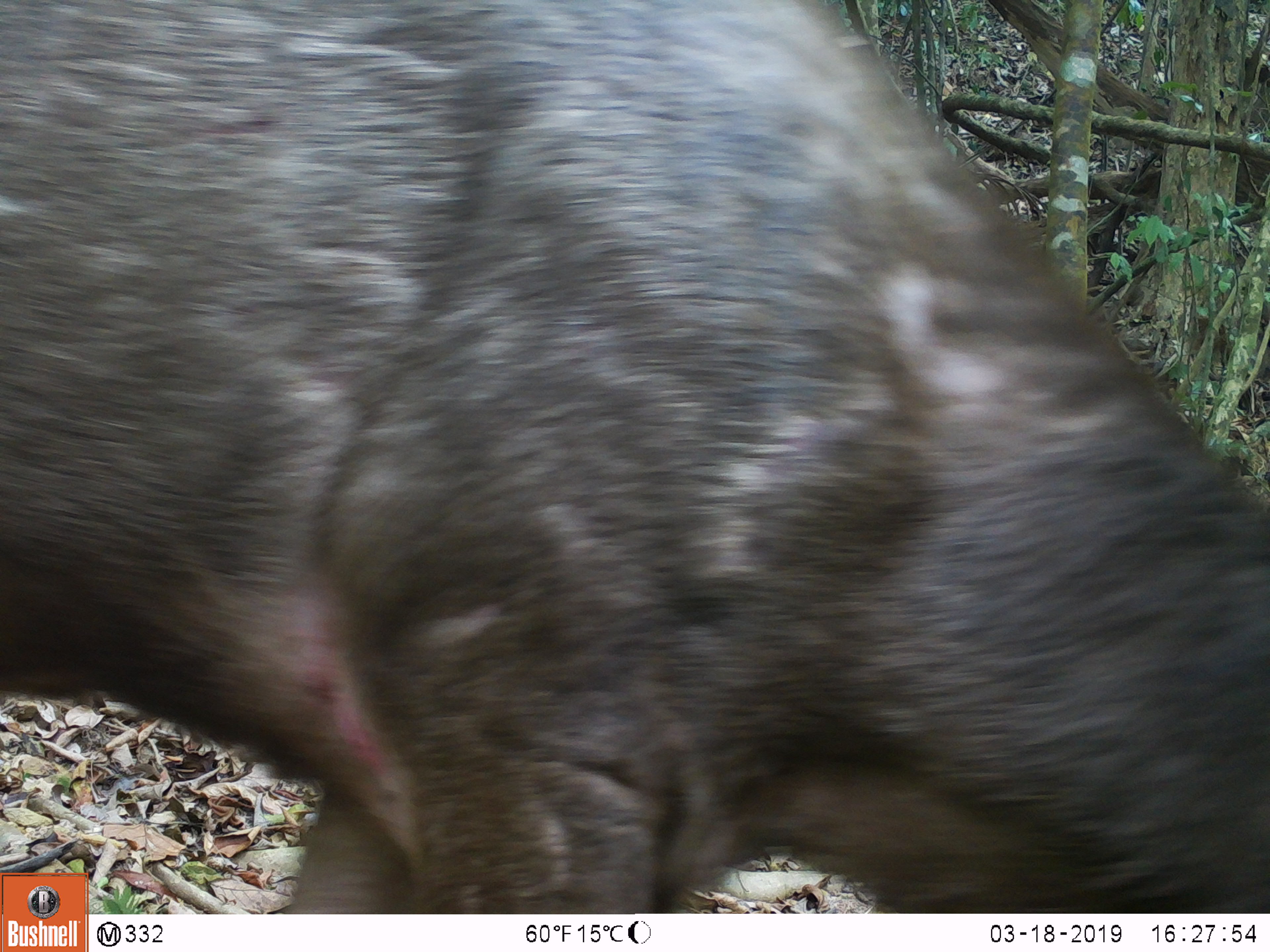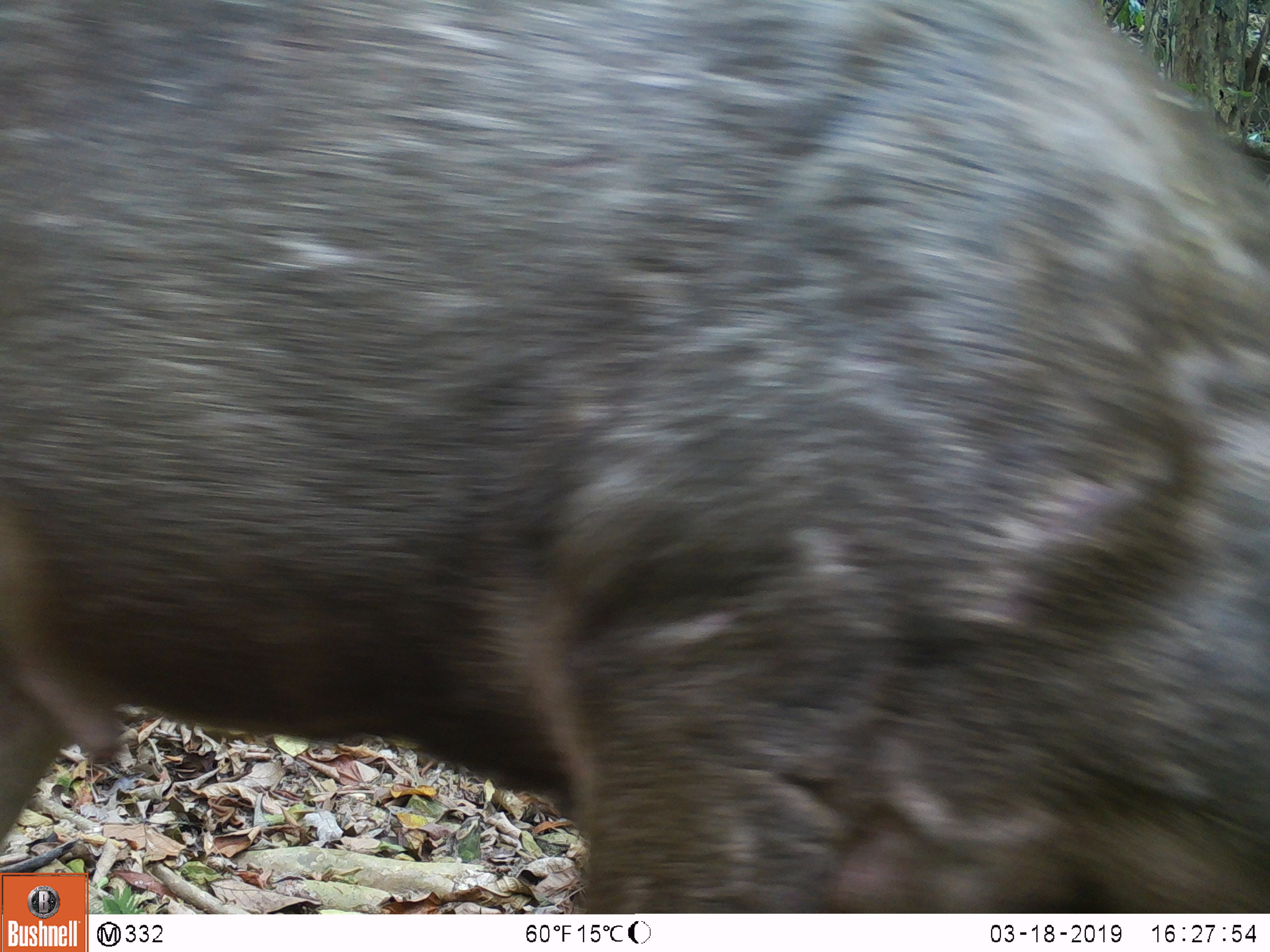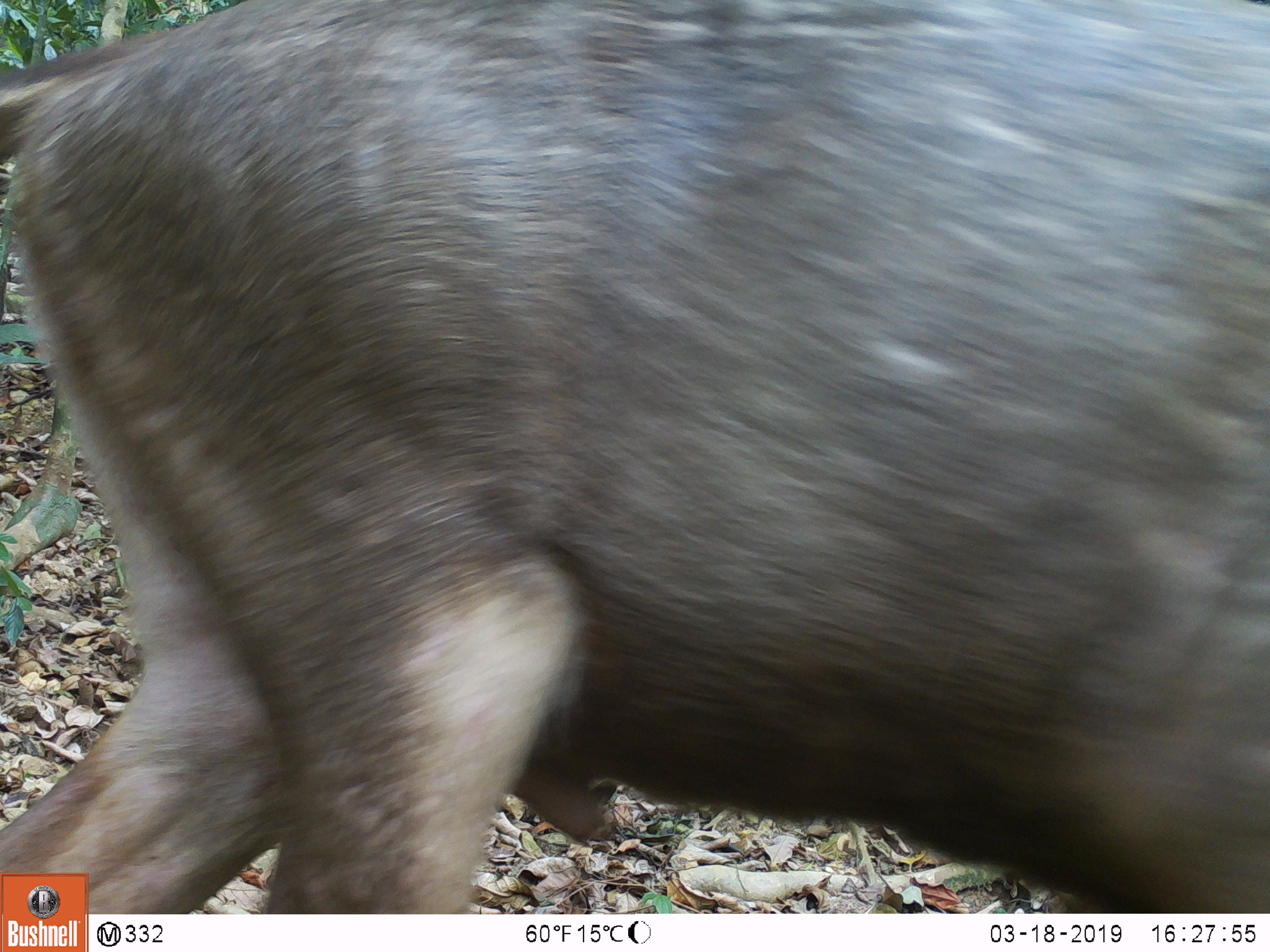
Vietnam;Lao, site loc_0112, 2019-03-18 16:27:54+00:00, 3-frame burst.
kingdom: Animalia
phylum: Chordata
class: Mammalia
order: Artiodactyla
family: Cervidae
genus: Rusa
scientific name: Rusa unicolor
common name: sambar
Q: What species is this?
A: Sambar (Rusa unicolor).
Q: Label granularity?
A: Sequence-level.